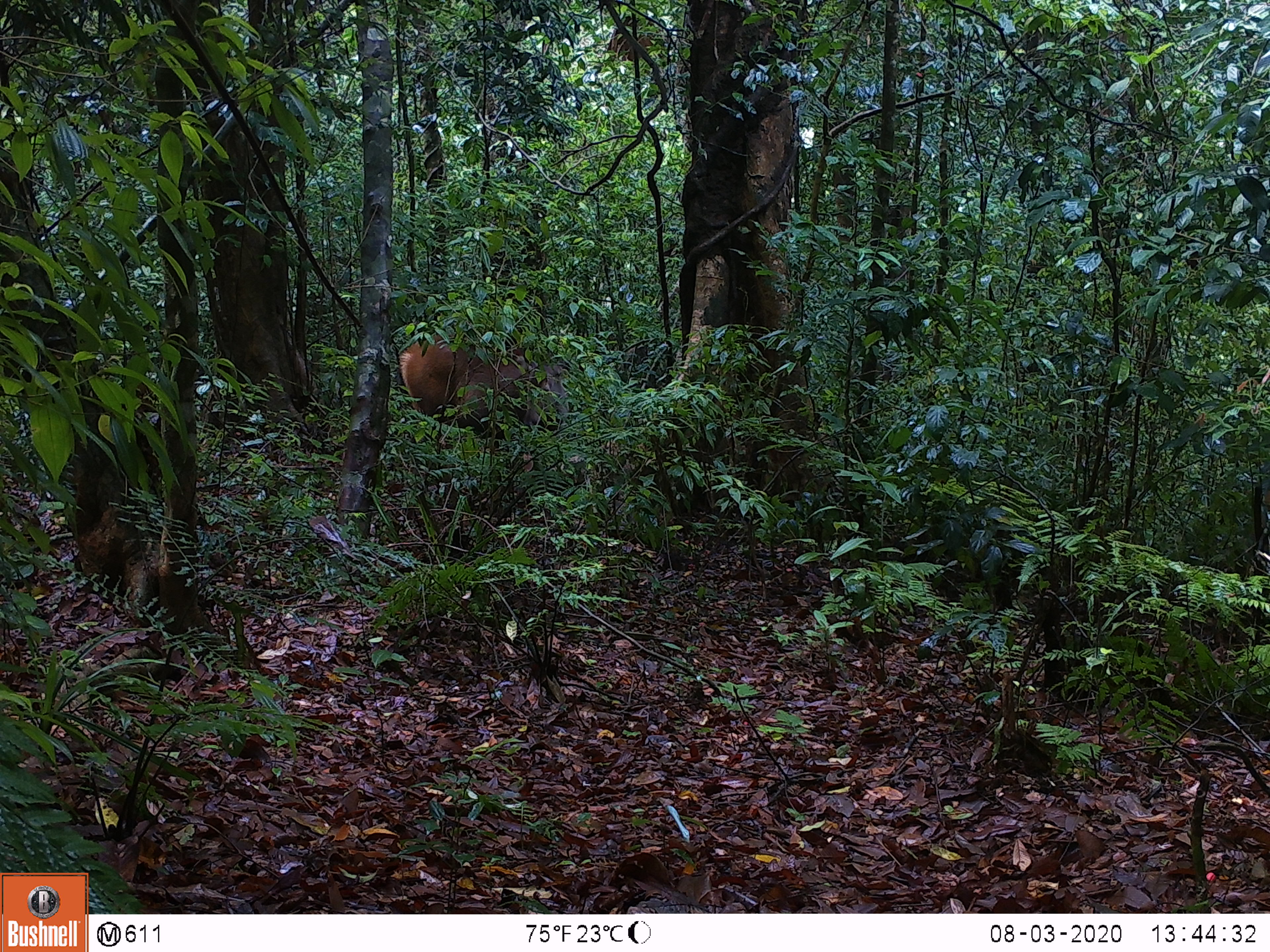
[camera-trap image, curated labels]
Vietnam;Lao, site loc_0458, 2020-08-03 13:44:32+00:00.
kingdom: Animalia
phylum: Chordata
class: Mammalia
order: Primates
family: Cercopithecidae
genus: Macaca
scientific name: Macaca arctoides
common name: stump-tailed macaque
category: stump tailed macaque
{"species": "stump tailed macaque (stump-tailed macaque) (Macaca arctoides)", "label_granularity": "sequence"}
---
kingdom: Animalia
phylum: Chordata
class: Mammalia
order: Artiodactyla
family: Cervidae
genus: Rusa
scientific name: Rusa unicolor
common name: sambar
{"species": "sambar (Rusa unicolor)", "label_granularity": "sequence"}